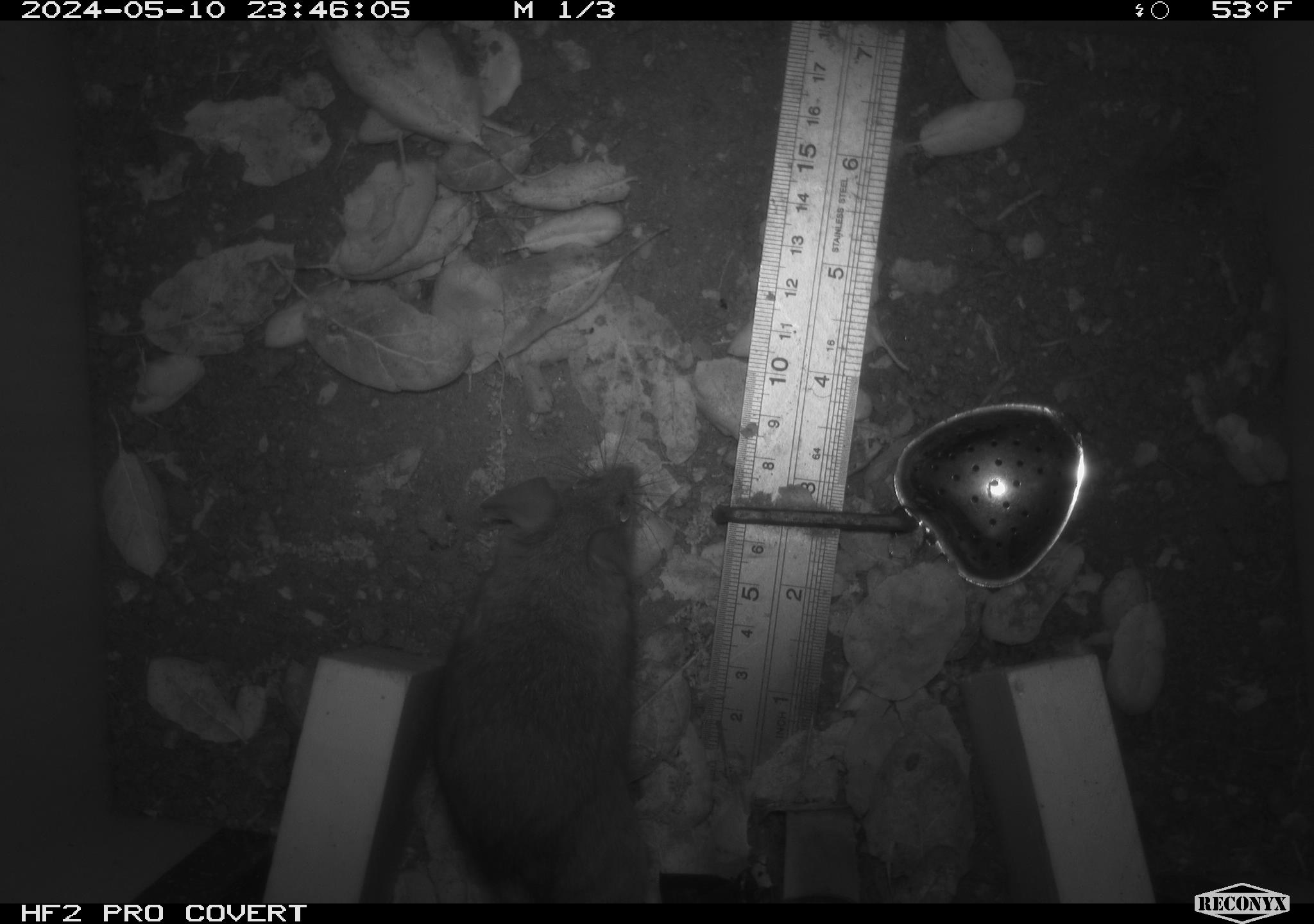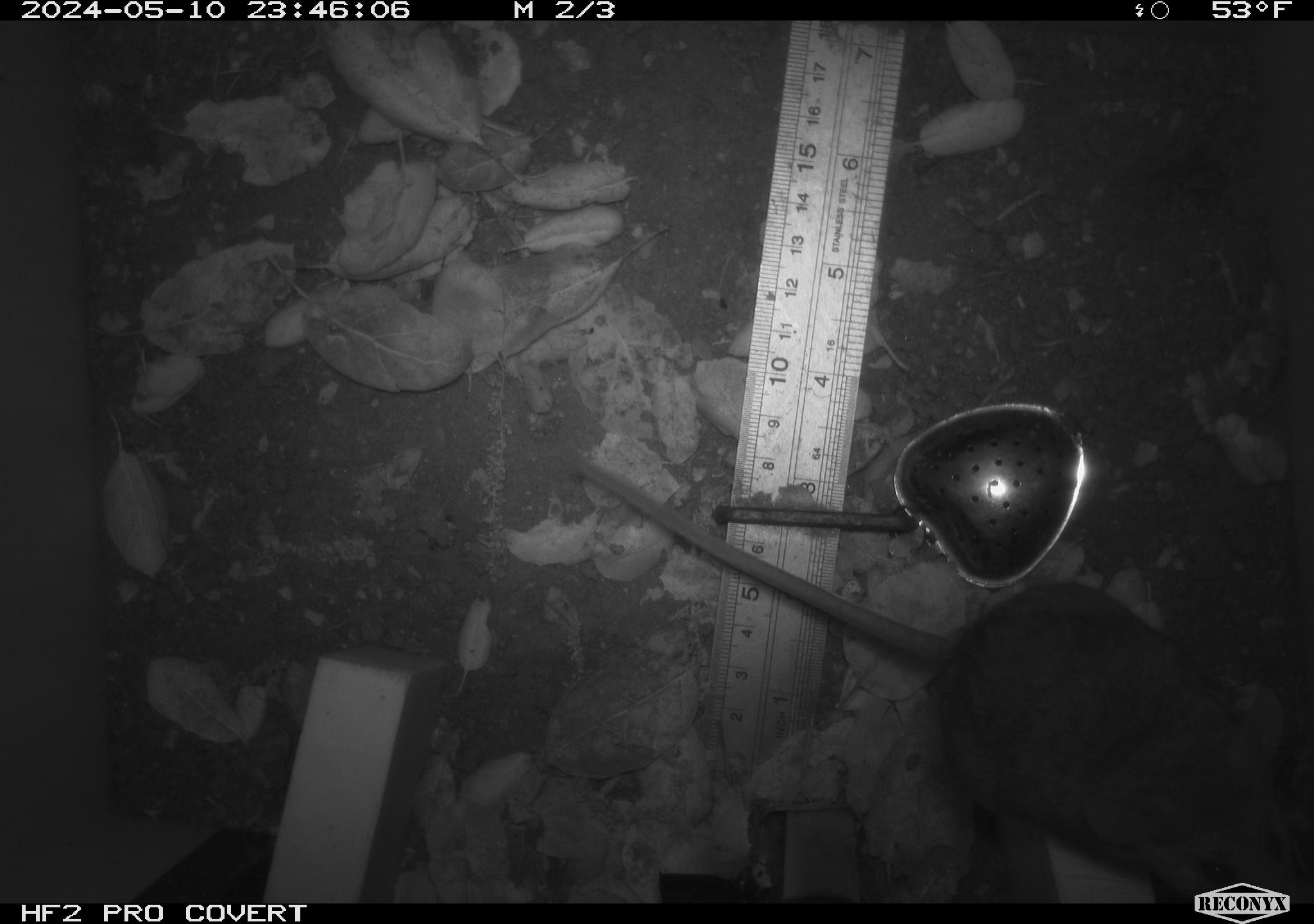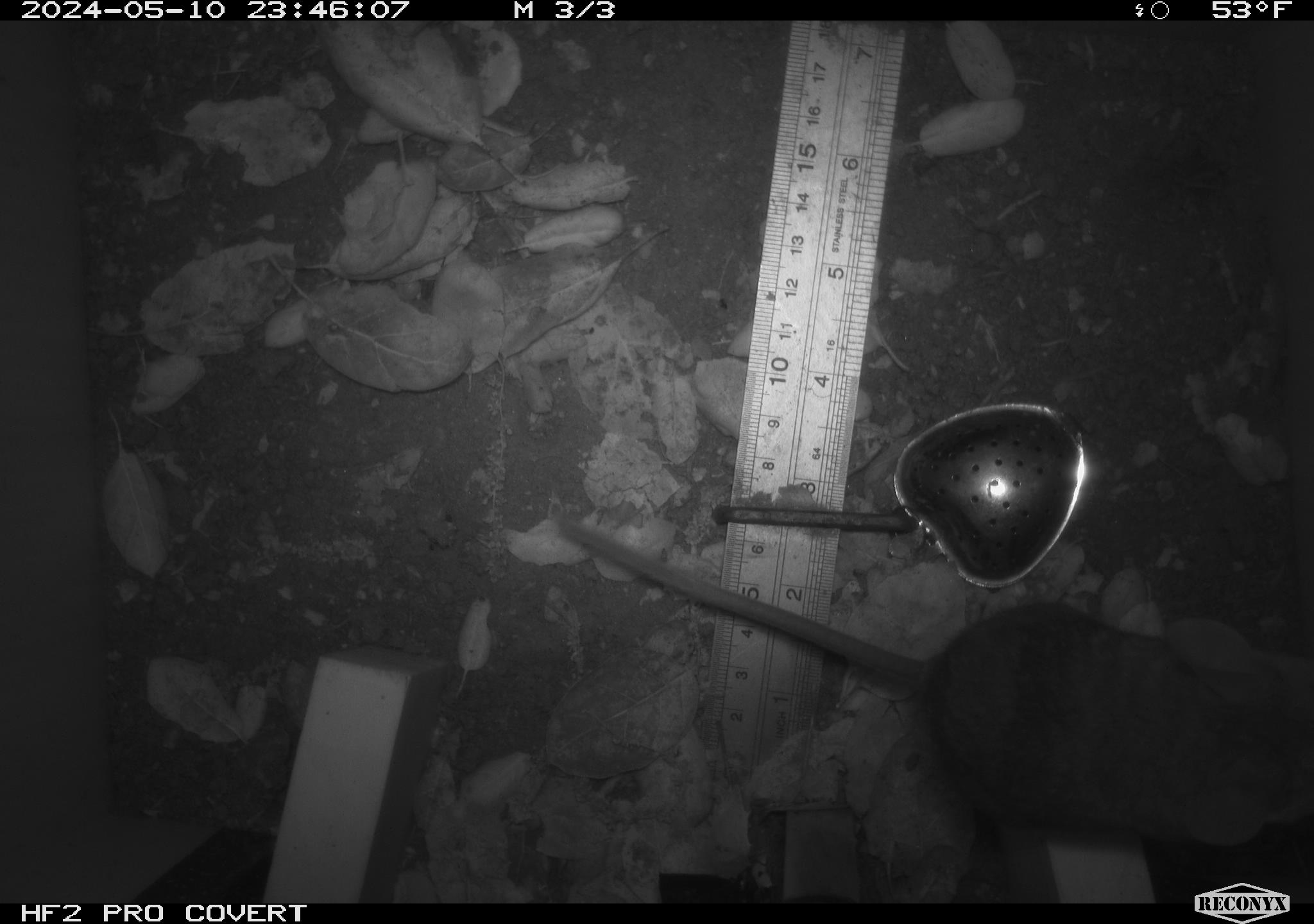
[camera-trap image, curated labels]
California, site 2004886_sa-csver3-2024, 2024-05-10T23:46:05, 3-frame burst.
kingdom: Animalia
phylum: Chordata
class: Mammalia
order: Rodentia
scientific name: Rodentia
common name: rodent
Rodent (Rodentia).